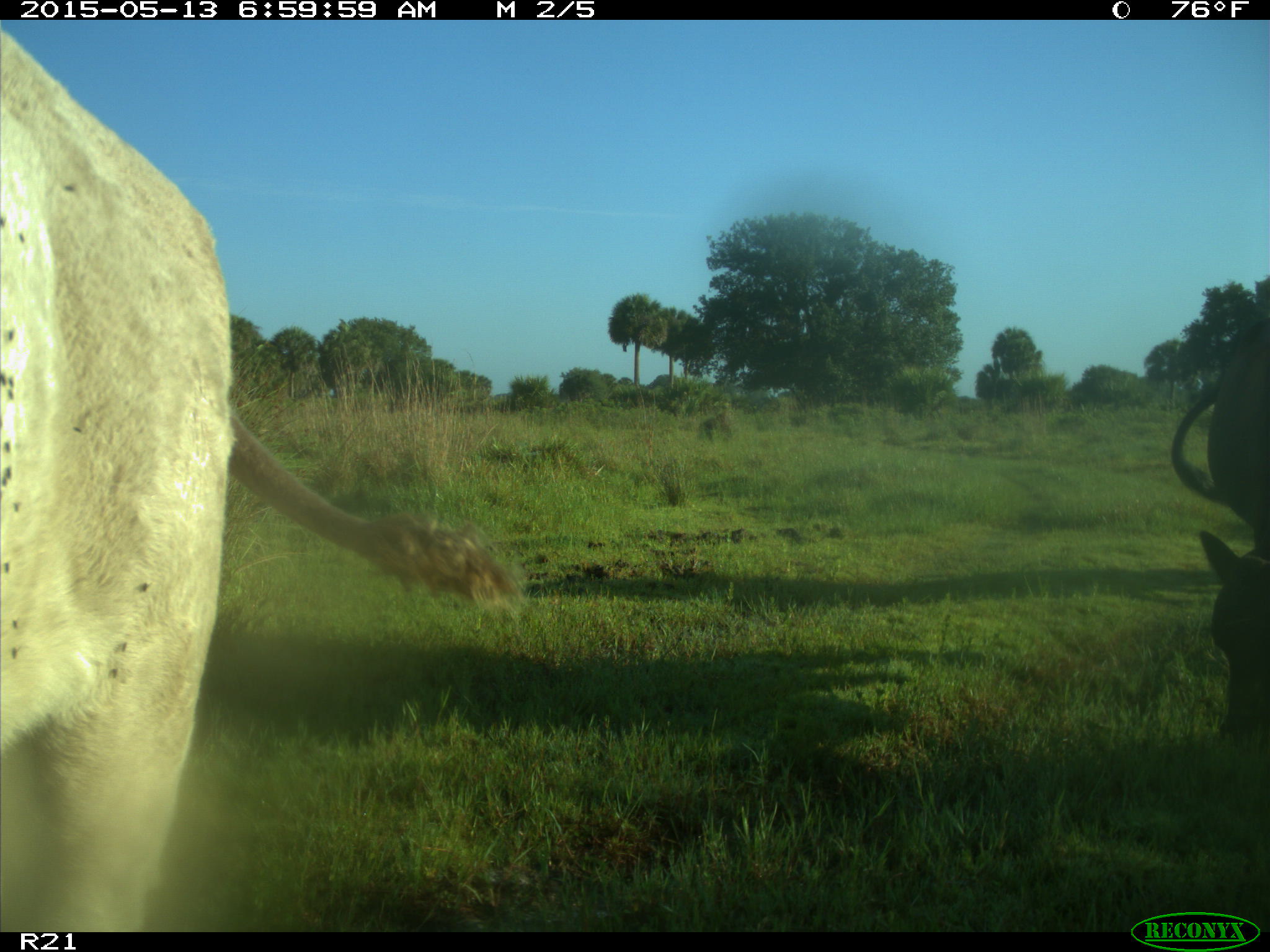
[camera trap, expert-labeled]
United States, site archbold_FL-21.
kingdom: Animalia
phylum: Chordata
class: Mammalia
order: Artiodactyla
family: Bovidae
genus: Bos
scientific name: Bos taurus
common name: domestic cow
Bos taurus (domestic cow).